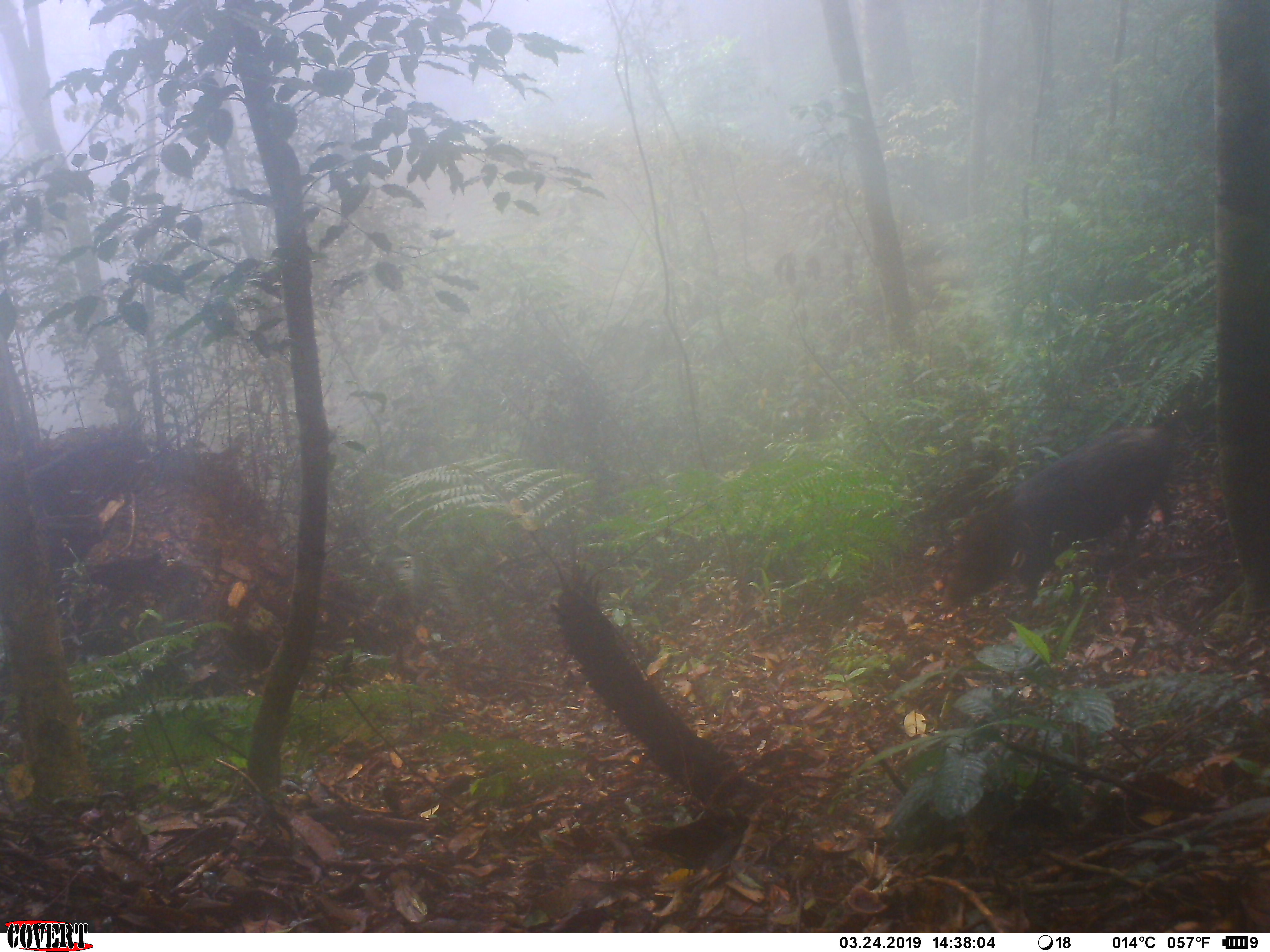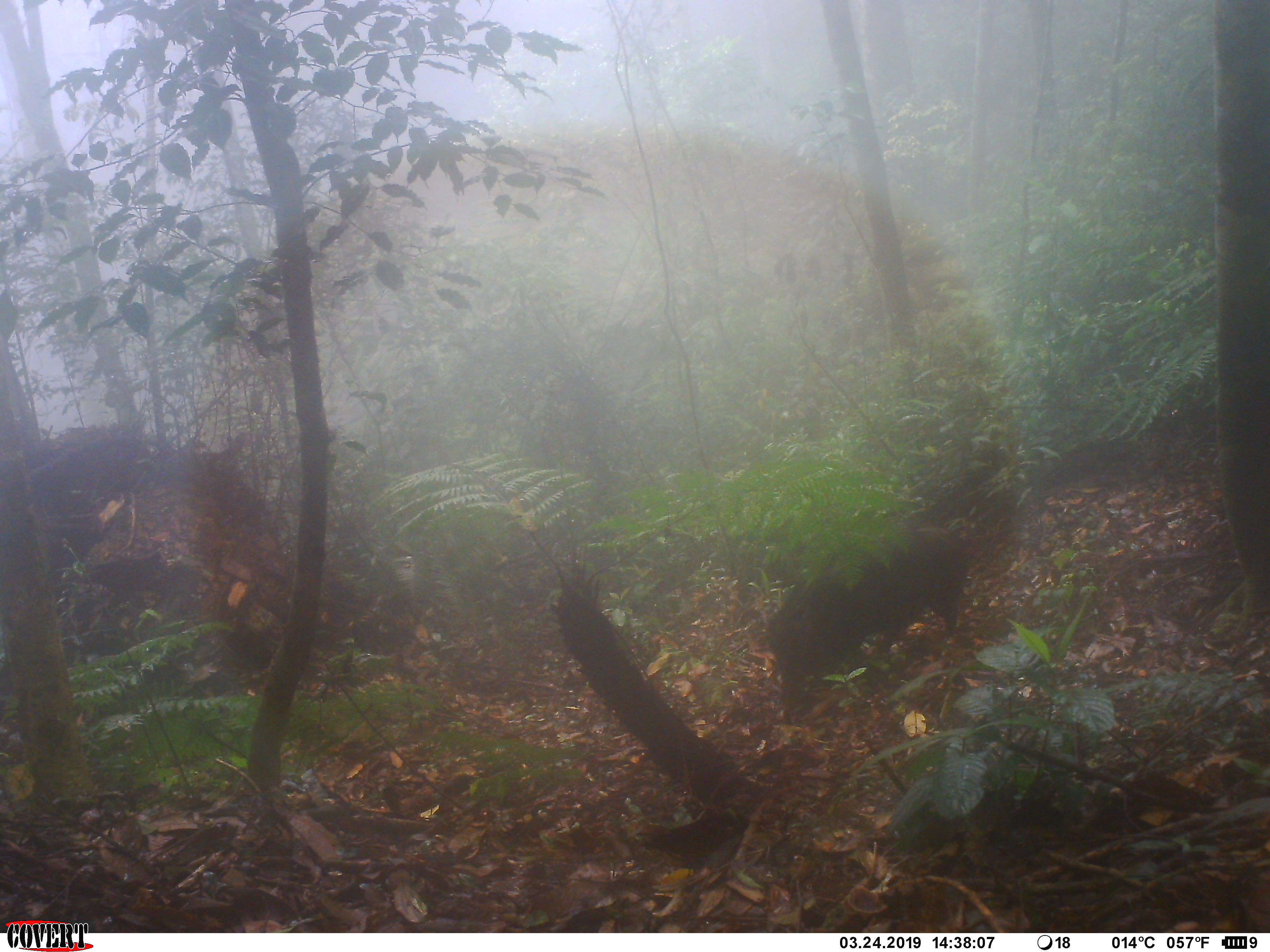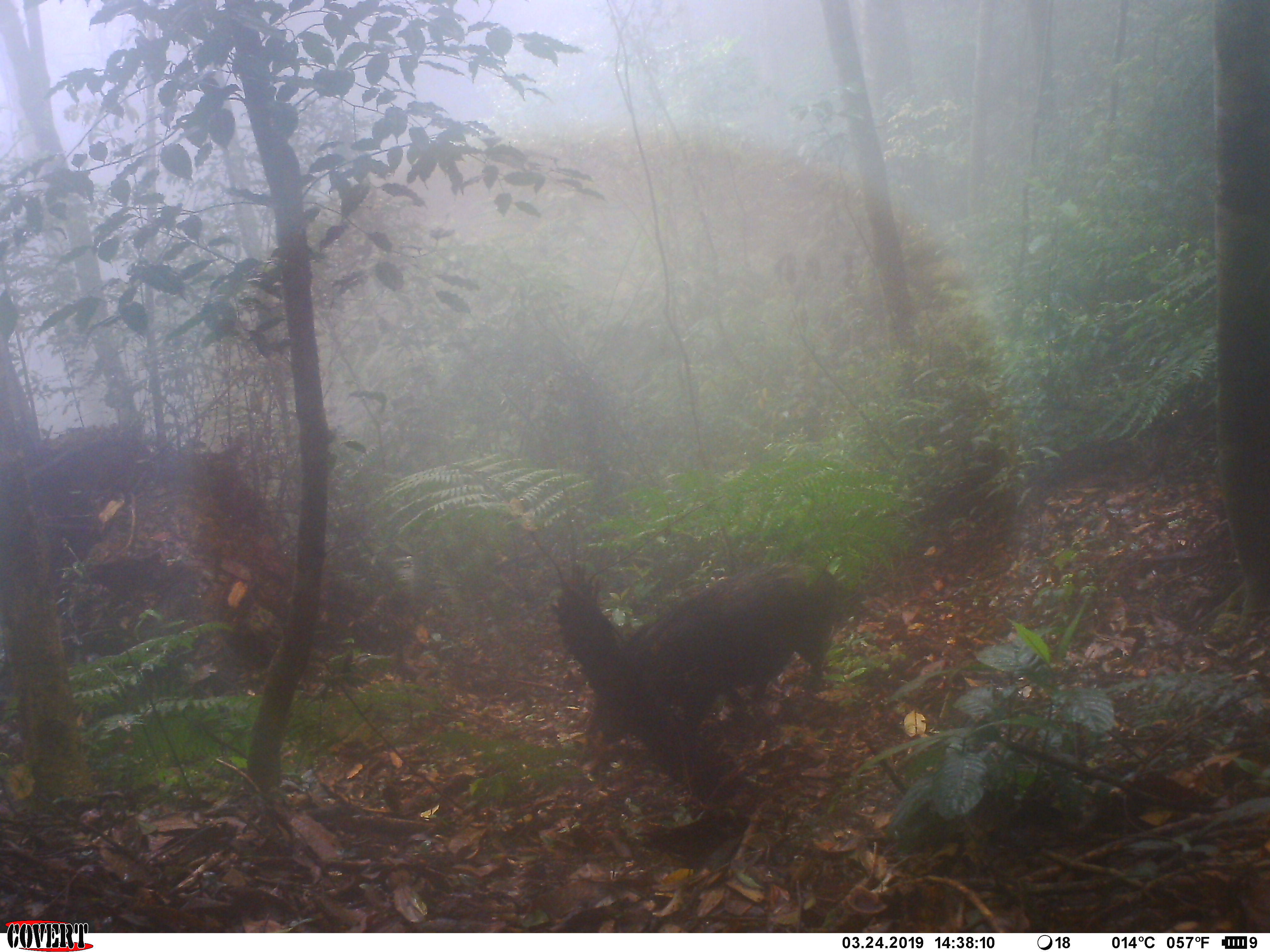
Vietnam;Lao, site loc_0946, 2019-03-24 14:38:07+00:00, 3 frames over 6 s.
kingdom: Animalia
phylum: Chordata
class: Mammalia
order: Artiodactyla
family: Suidae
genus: Sus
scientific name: Sus scrofa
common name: eurasian wild pig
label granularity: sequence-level